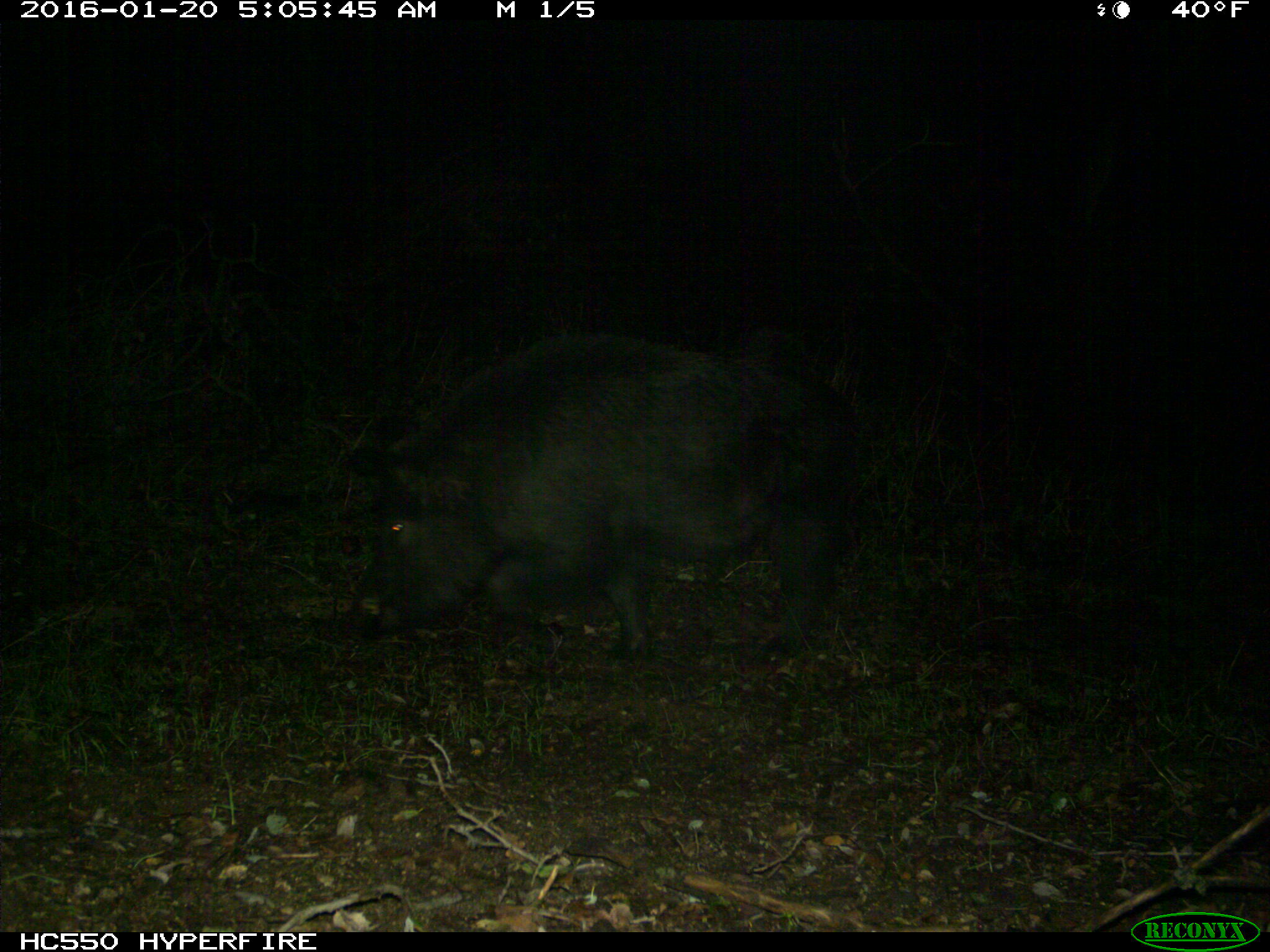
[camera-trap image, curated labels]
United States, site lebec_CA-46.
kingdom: Animalia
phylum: Chordata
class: Mammalia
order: Artiodactyla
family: Suidae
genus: Sus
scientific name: Sus scrofa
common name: wild boar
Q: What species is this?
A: Sus scrofa (wild boar).